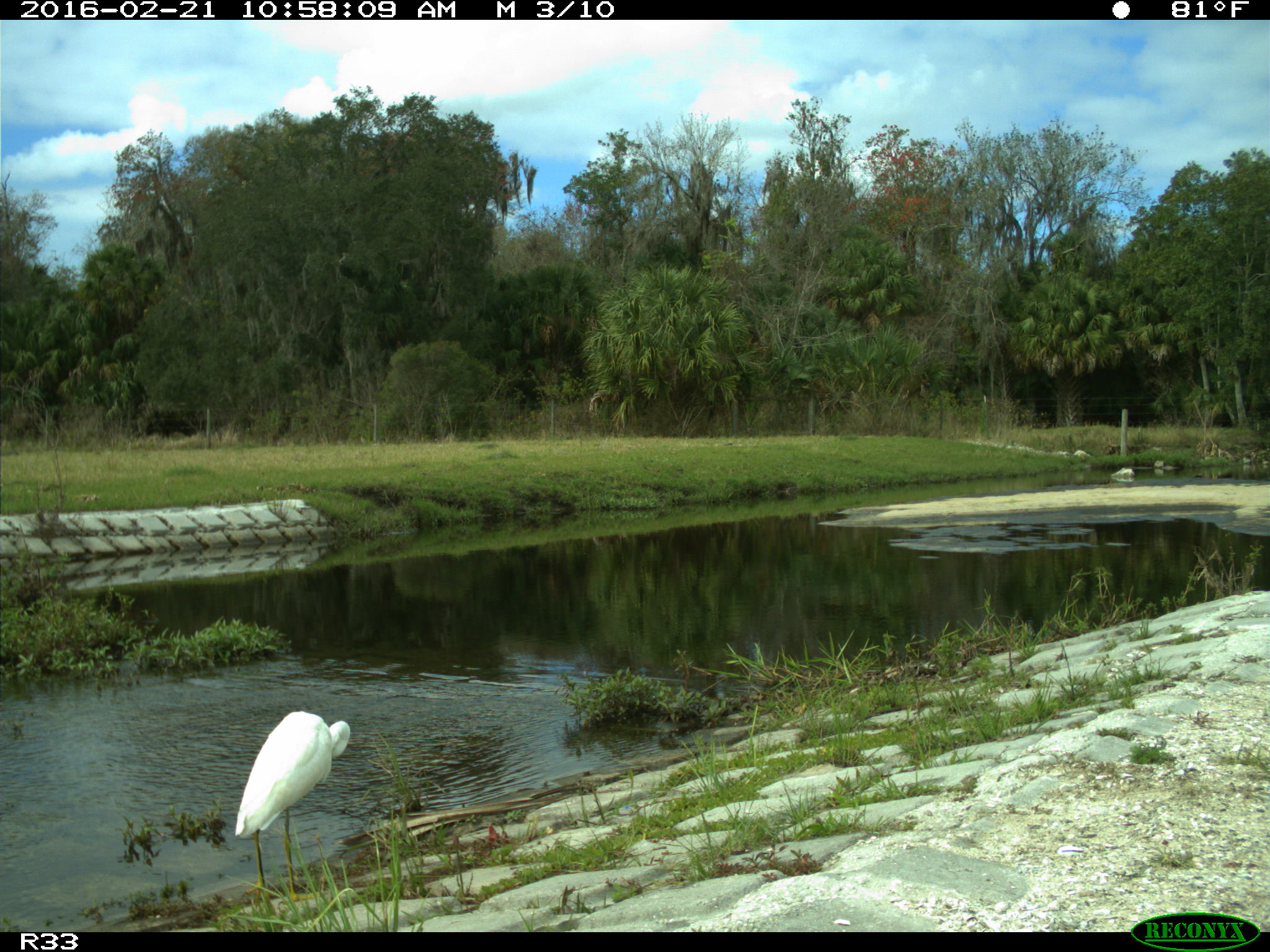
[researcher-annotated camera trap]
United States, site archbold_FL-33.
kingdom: Animalia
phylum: Chordata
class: Aves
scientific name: Aves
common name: birds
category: unidentified bird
Unidentified bird (birds) (Aves).